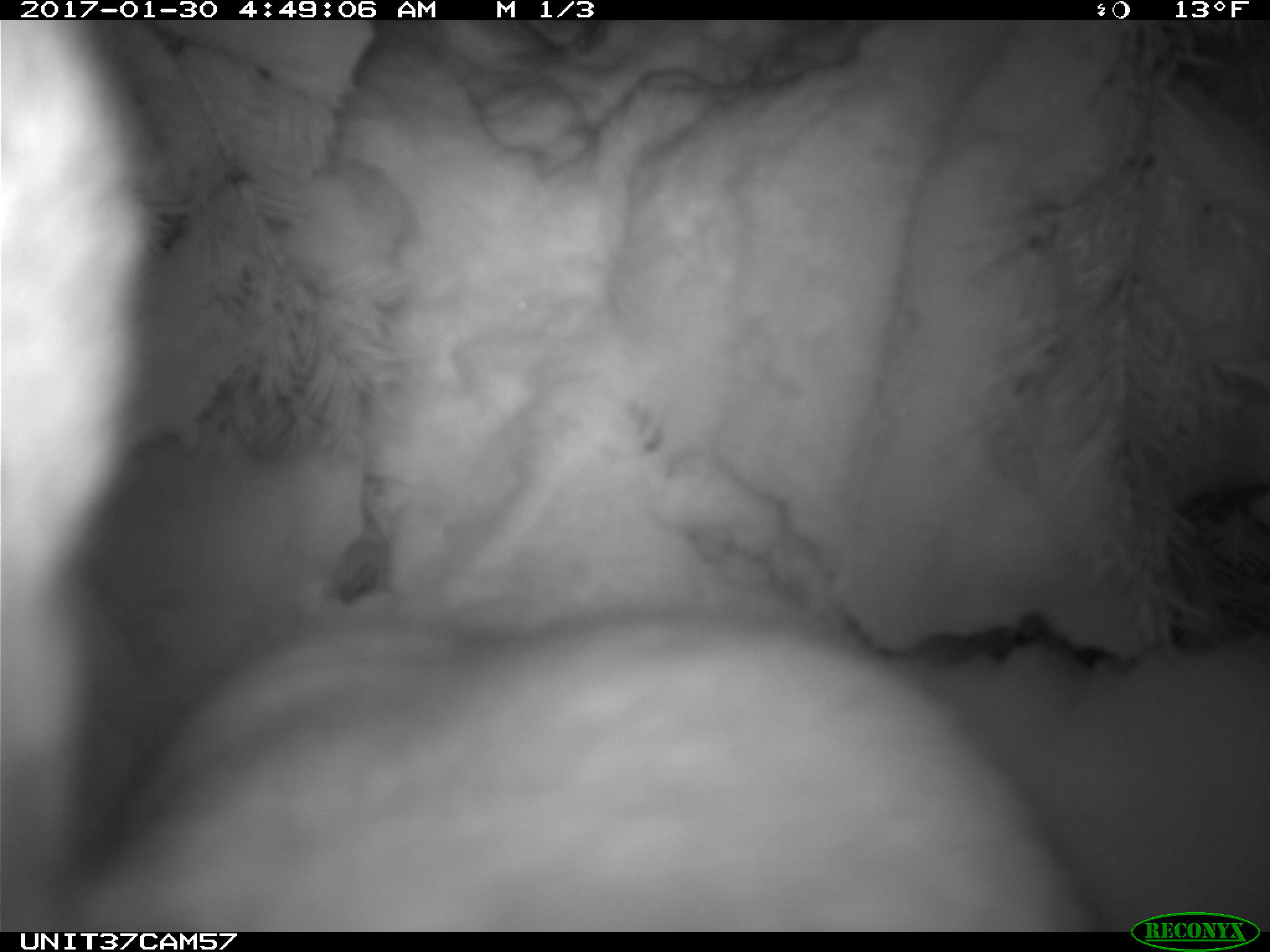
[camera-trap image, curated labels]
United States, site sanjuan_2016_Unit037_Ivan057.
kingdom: Animalia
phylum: Chordata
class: Mammalia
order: Lagomorpha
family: Leporidae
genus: Lepus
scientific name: Lepus americanus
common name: snowshoe hare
Lepus americanus (snowshoe hare).